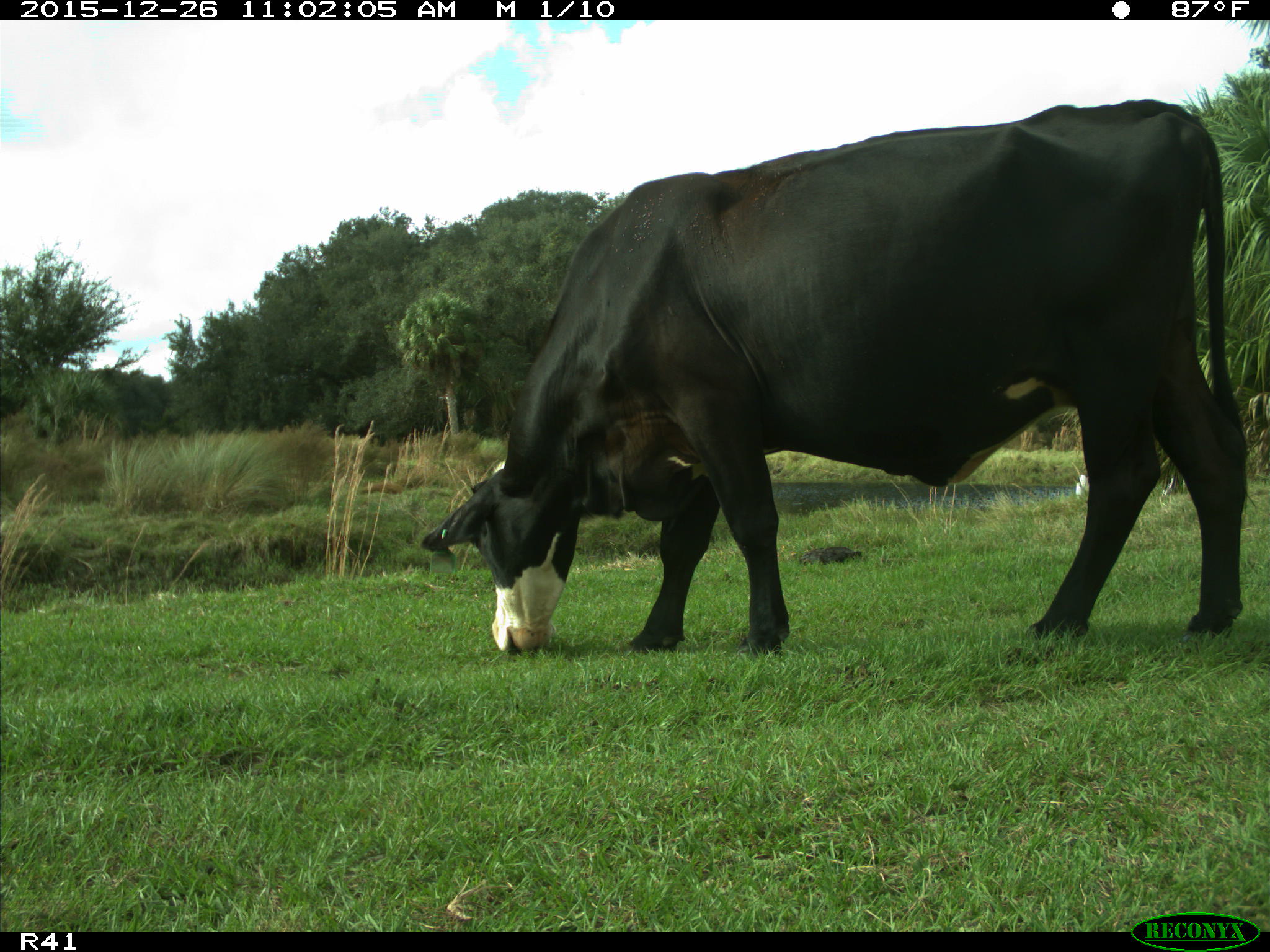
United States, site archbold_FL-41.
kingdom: Animalia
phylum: Chordata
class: Mammalia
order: Artiodactyla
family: Bovidae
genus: Bos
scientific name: Bos taurus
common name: domestic cow